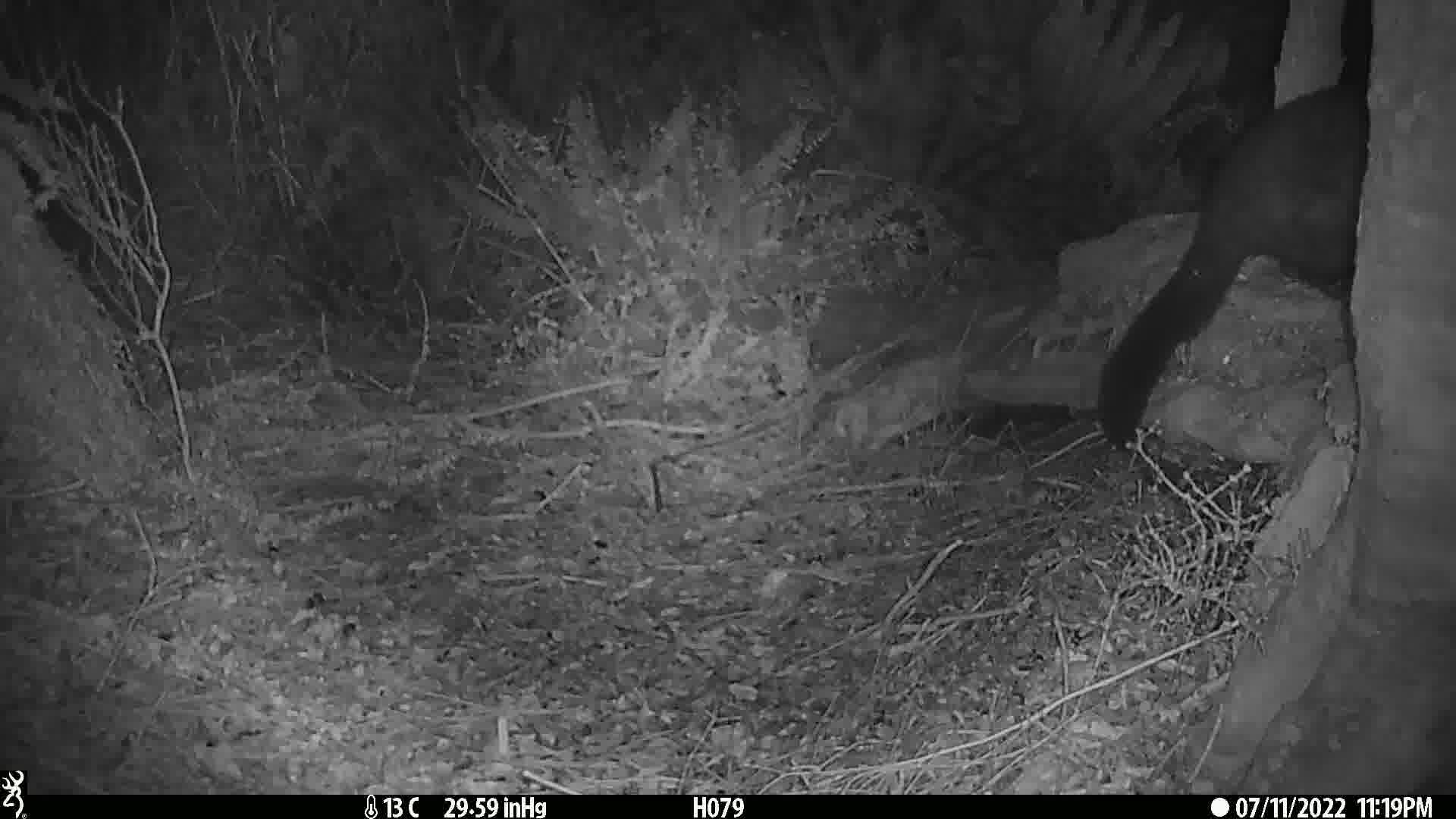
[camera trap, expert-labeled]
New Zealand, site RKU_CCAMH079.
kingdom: Animalia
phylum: Chordata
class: Mammalia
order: Diprotodontia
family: Phalangeridae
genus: Trichosurus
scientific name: Trichosurus vulpecula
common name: common brushtail possum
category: possum